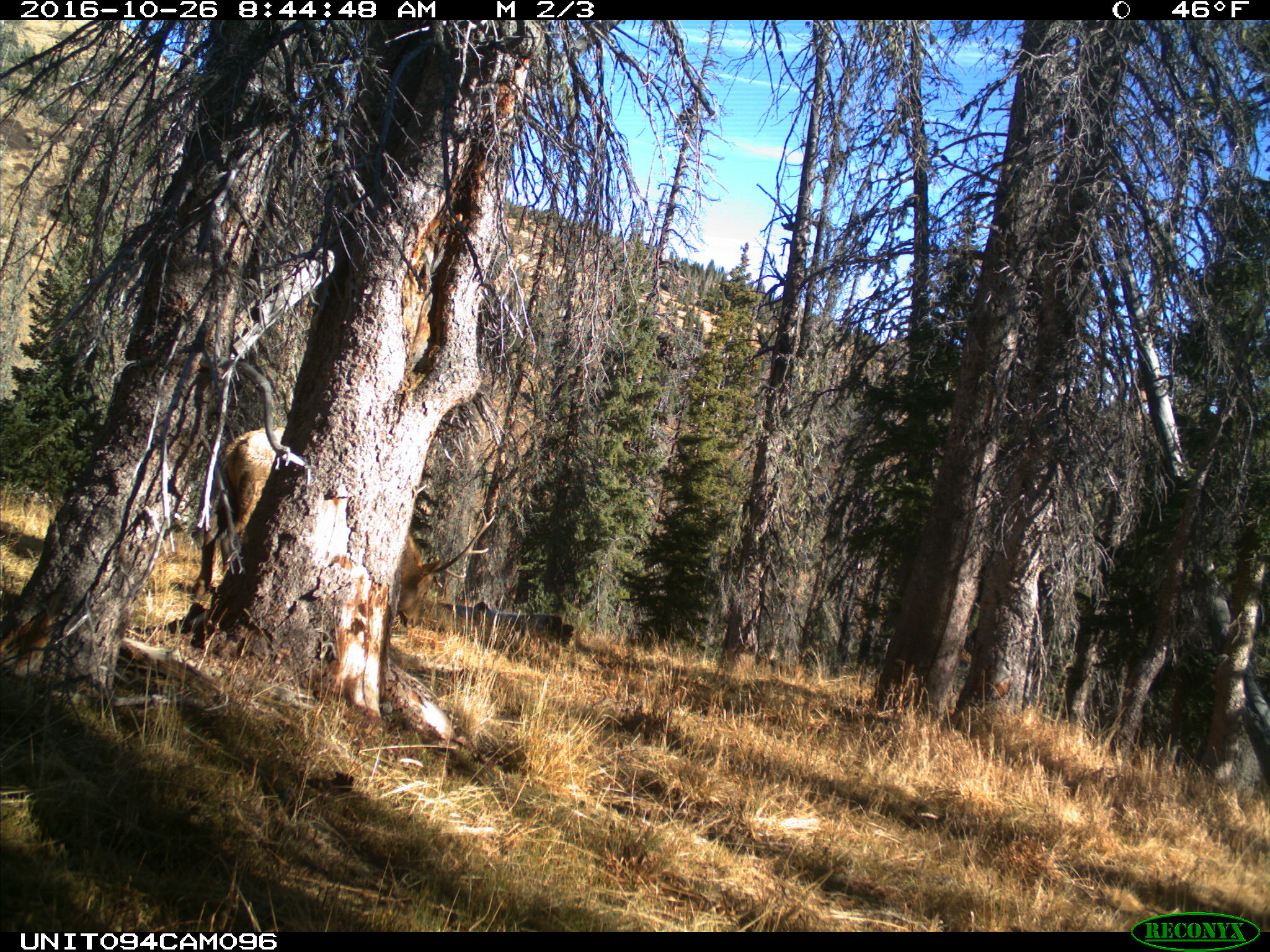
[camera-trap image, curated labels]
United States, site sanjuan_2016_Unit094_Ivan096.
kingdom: Animalia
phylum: Chordata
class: Mammalia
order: Artiodactyla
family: Cervidae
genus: Cervus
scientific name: Cervus elaphus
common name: red deer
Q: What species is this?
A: Cervus elaphus (red deer).